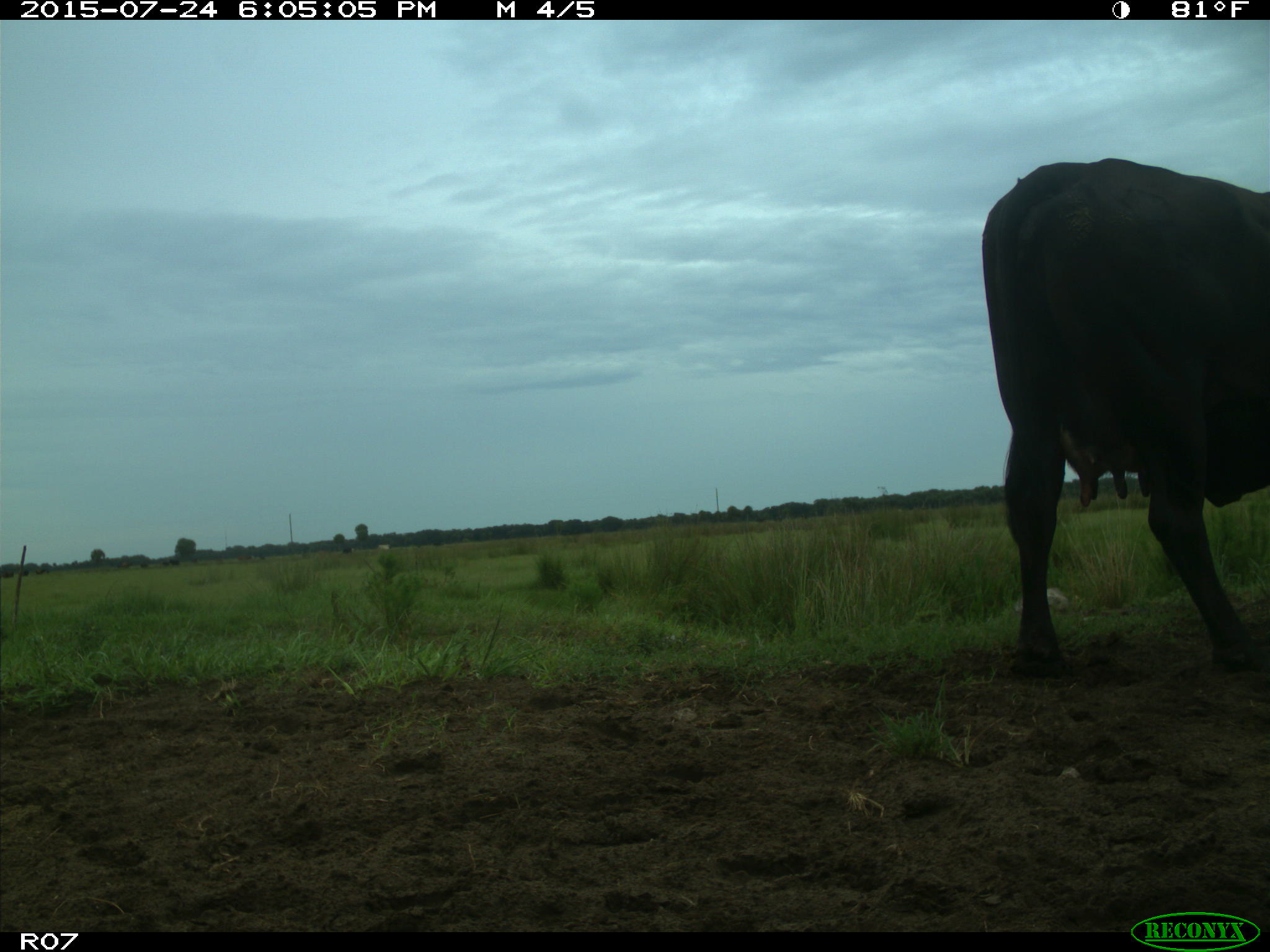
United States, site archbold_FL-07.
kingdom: Animalia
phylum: Chordata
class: Mammalia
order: Artiodactyla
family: Bovidae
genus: Bos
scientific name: Bos taurus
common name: domestic cow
Bos taurus (domestic cow).